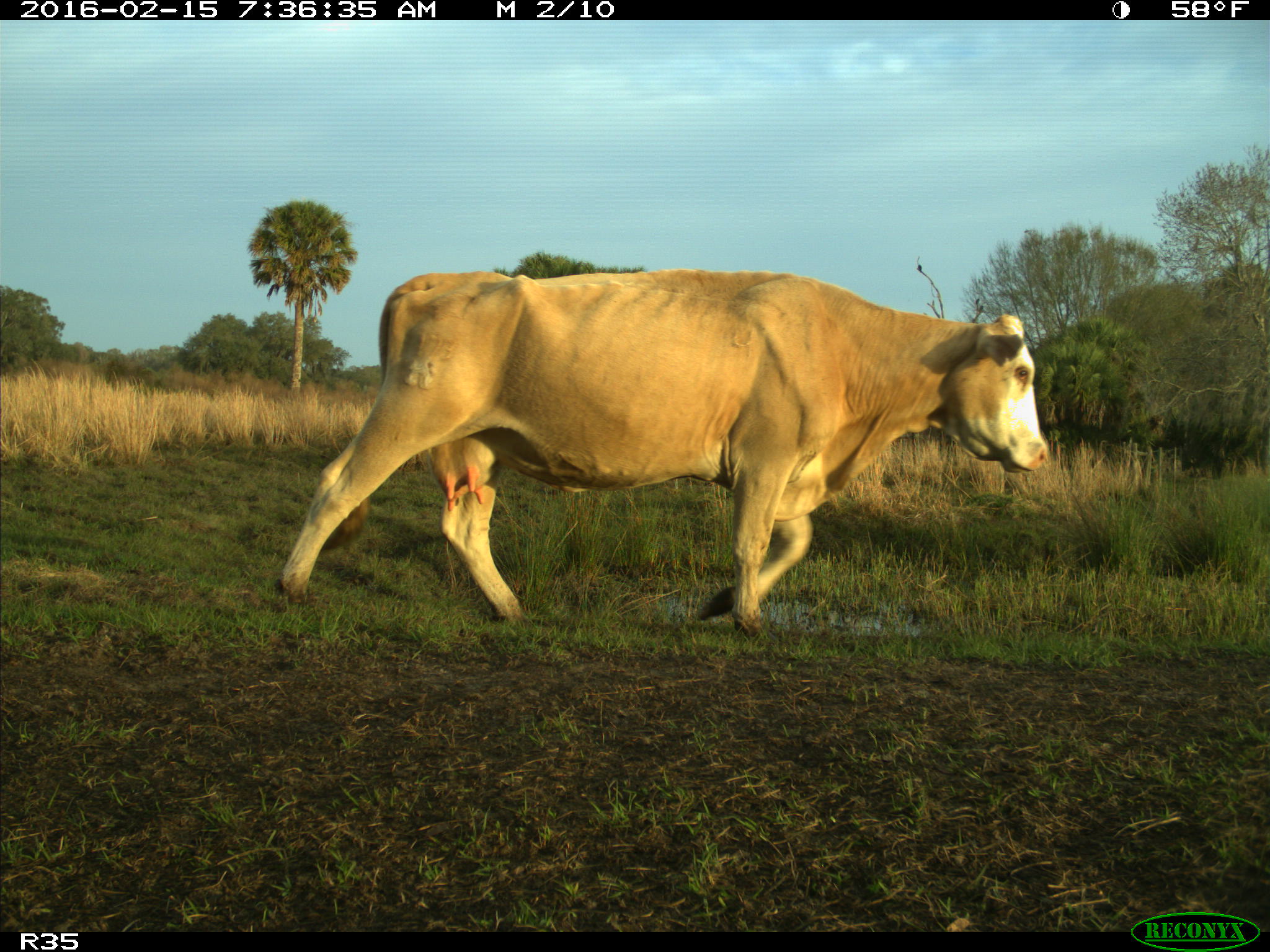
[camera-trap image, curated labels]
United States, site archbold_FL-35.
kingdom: Animalia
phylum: Chordata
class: Mammalia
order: Artiodactyla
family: Bovidae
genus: Bos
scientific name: Bos taurus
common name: domestic cow